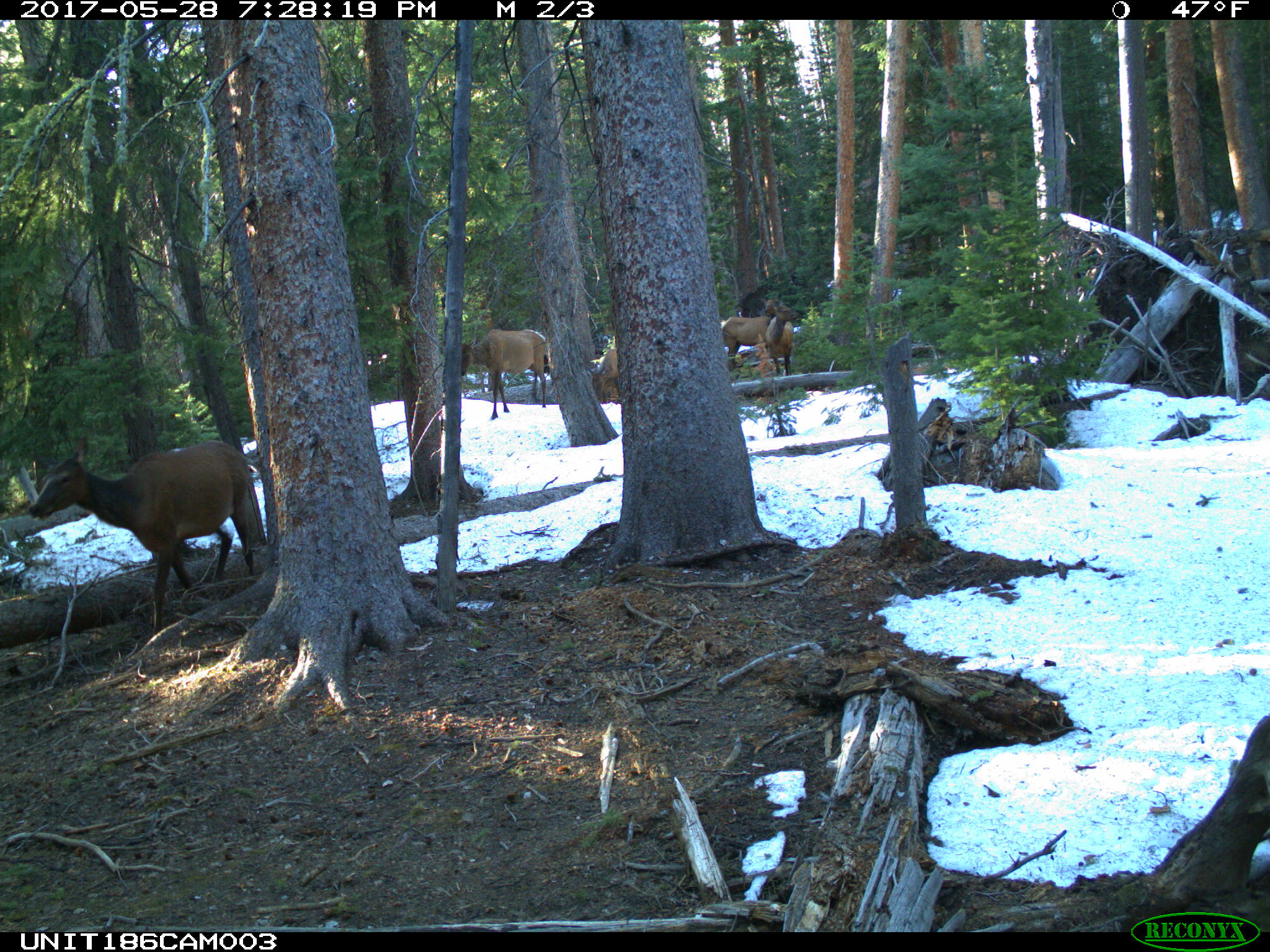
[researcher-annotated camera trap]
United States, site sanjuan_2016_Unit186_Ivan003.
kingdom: Animalia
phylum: Chordata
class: Mammalia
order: Artiodactyla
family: Cervidae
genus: Cervus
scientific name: Cervus elaphus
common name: red deer